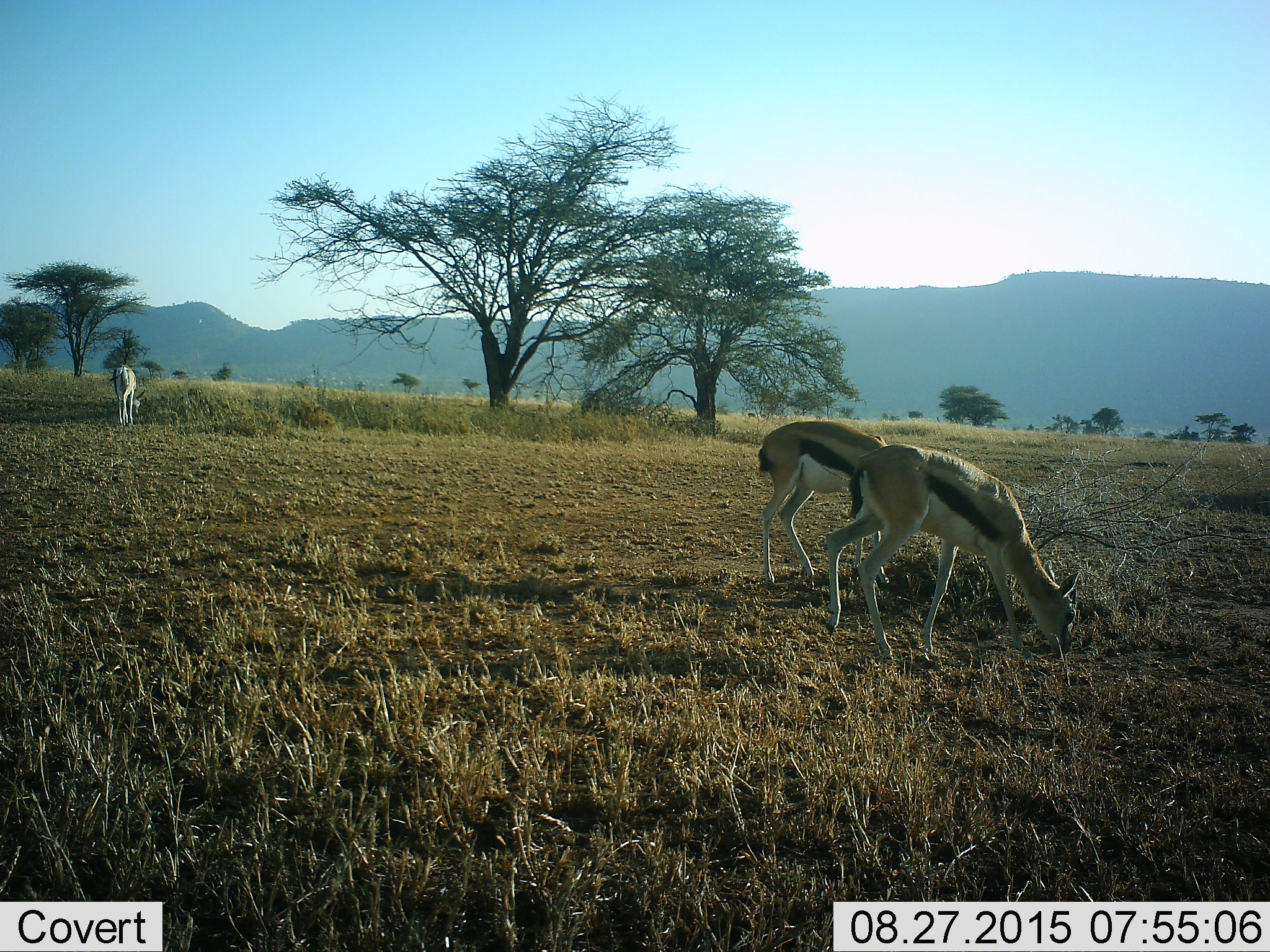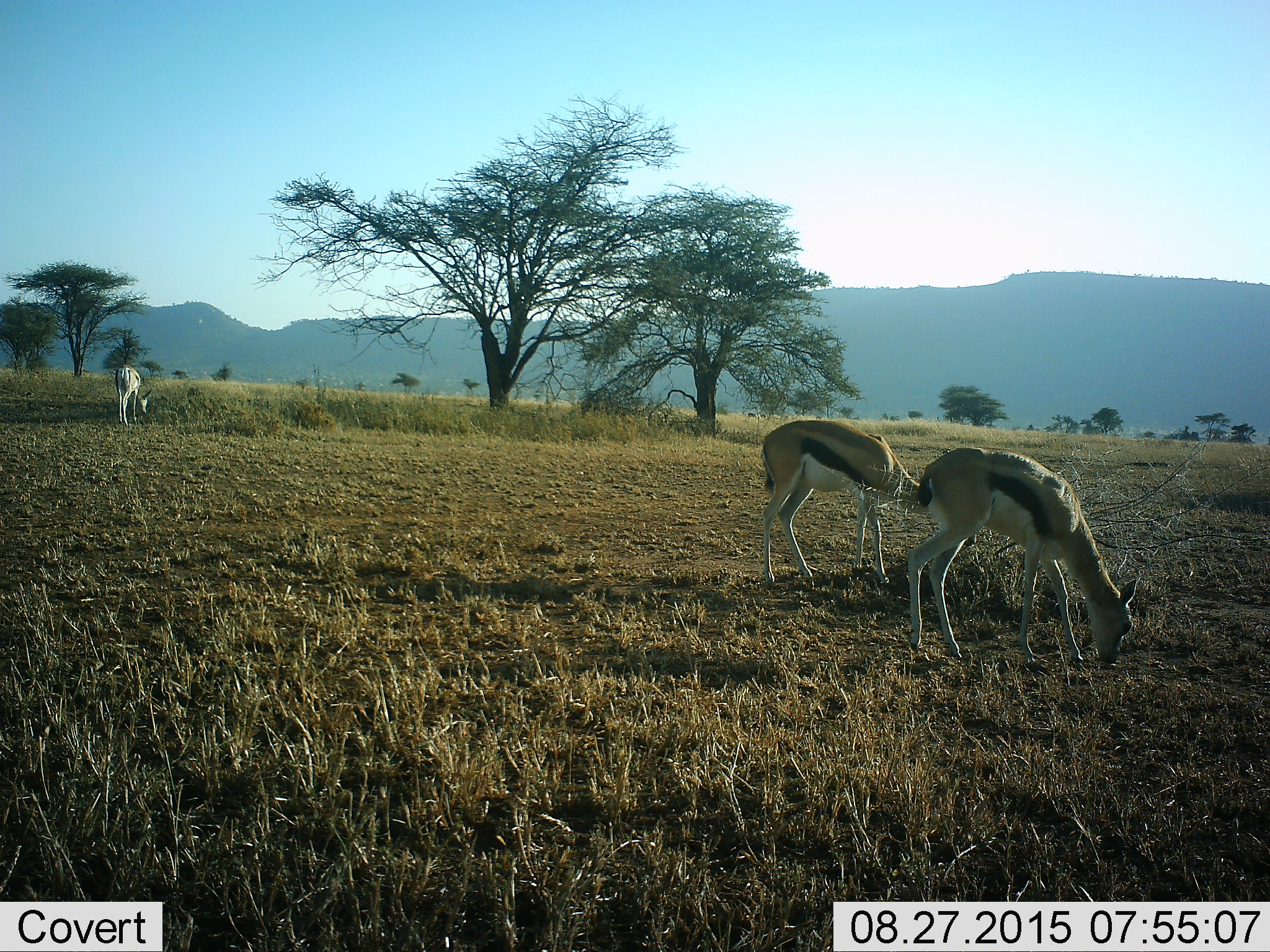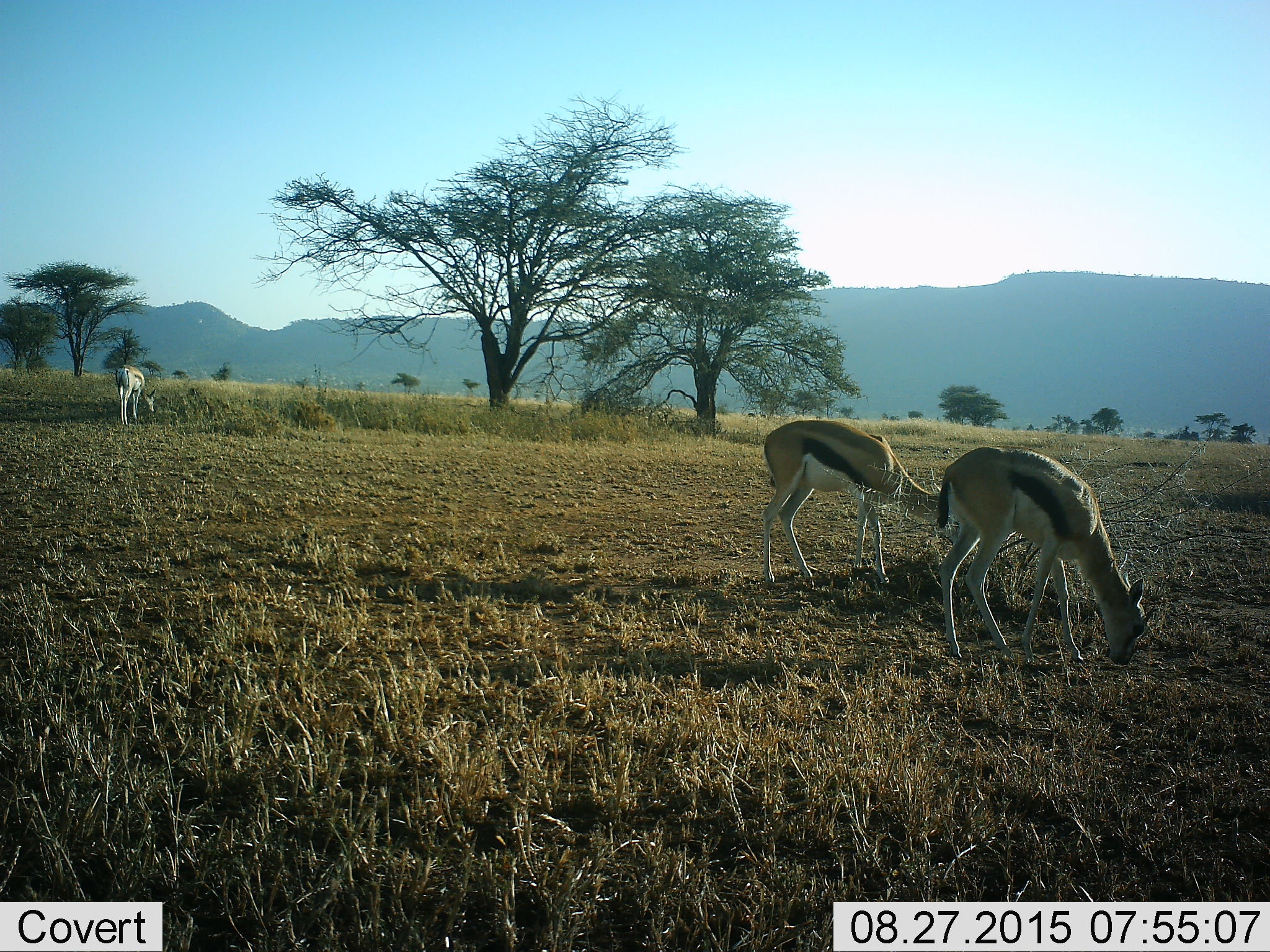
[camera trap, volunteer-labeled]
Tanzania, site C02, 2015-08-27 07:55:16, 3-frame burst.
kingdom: Animalia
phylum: Chordata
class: Mammalia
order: Artiodactyla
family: Bovidae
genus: Eudorcas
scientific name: Eudorcas thomsonii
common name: thomson's gazelle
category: gazellethomsons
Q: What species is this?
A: Gazellethomsons (thomson's gazelle) (Eudorcas thomsonii).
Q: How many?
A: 3.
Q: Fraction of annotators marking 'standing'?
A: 28%.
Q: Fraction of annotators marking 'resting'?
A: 0%.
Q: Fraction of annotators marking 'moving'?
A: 17%.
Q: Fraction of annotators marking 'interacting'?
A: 0%.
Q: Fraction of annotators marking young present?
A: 6%.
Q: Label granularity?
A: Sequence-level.